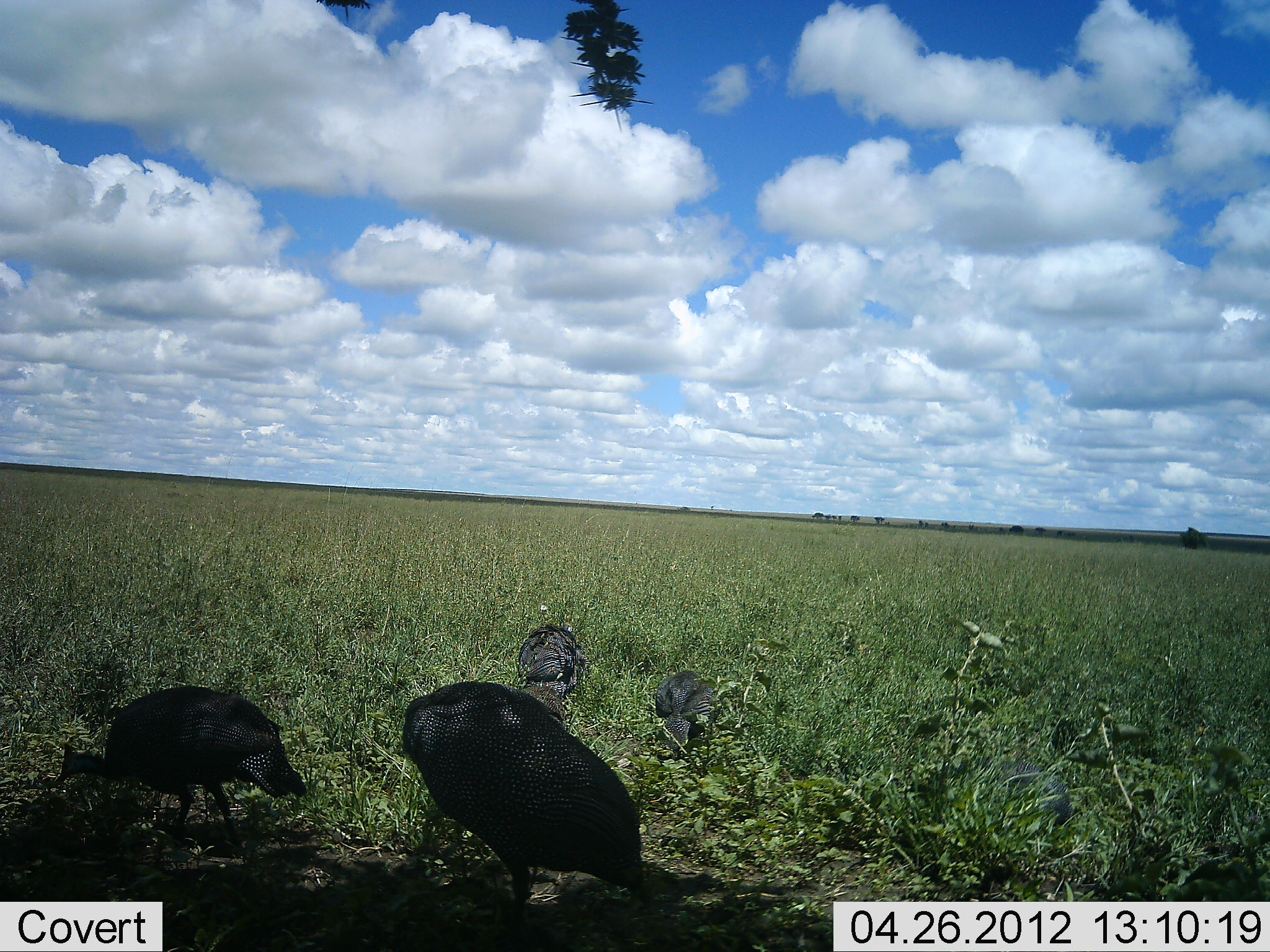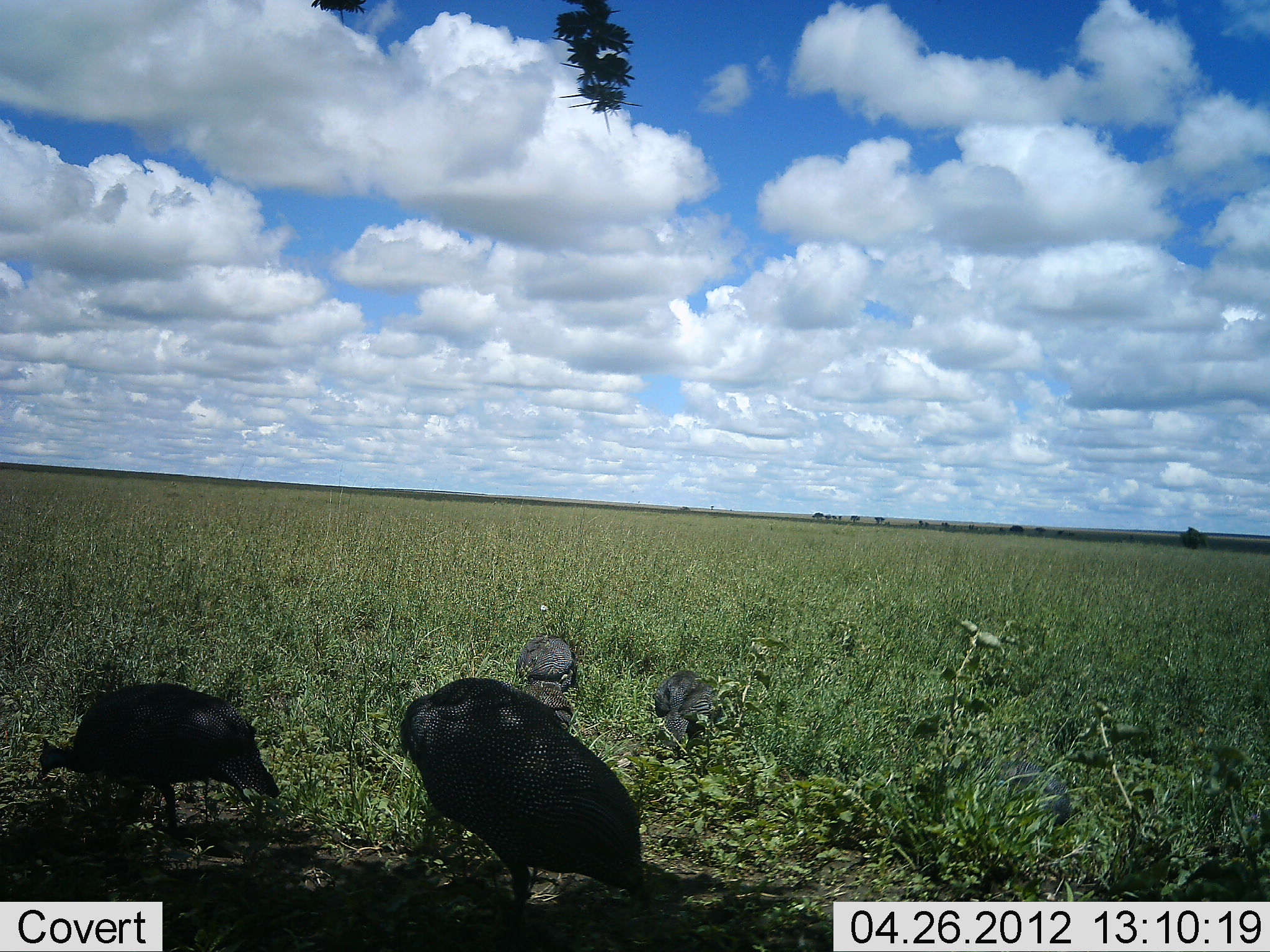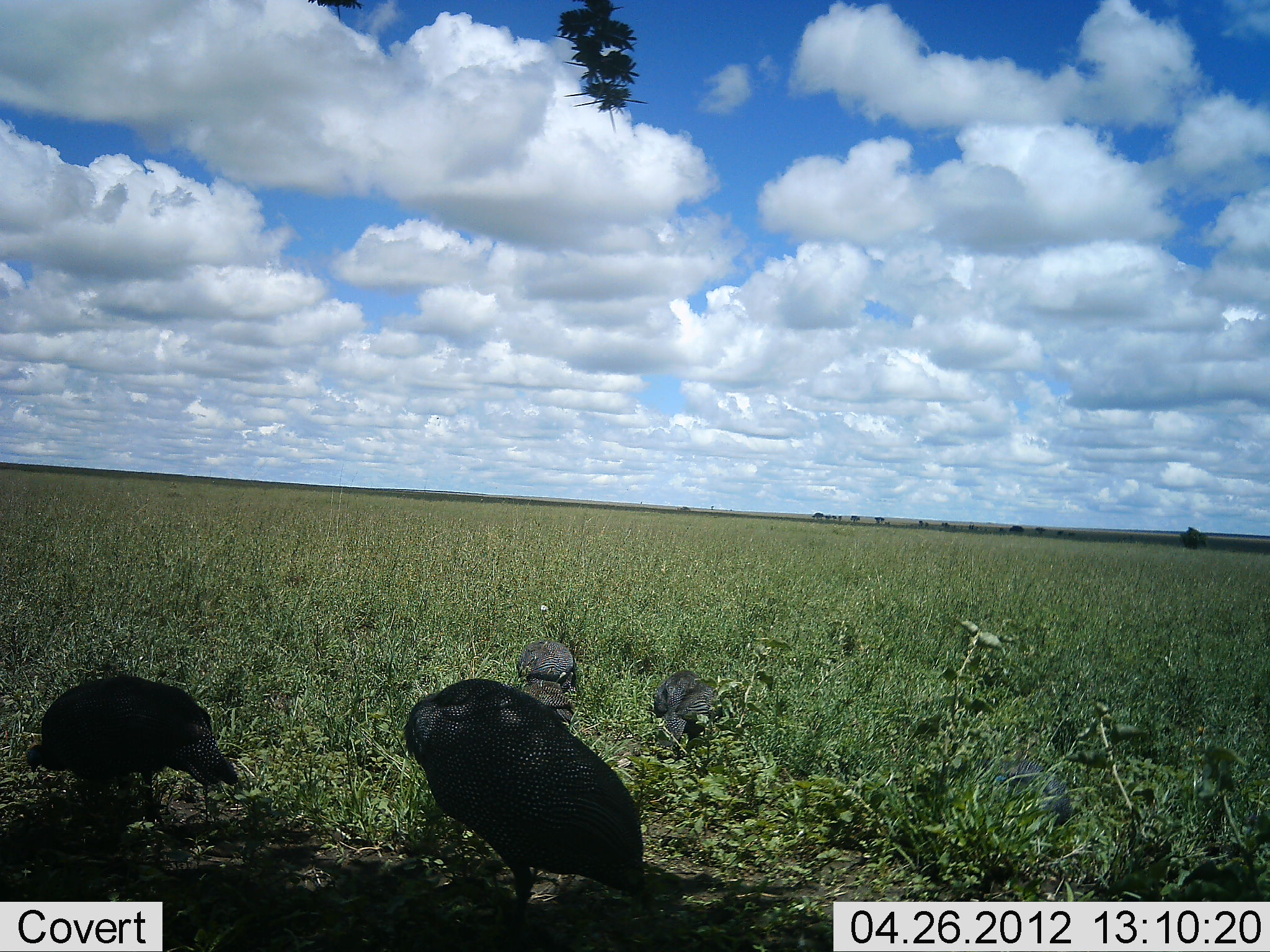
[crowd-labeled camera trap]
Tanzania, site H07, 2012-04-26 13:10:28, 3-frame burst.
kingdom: Animalia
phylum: Chordata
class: Aves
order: Galliformes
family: Numididae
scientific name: Numididae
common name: guinea fowl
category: guineafowl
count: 5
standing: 42%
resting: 17%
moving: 33%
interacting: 8%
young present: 4%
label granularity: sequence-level